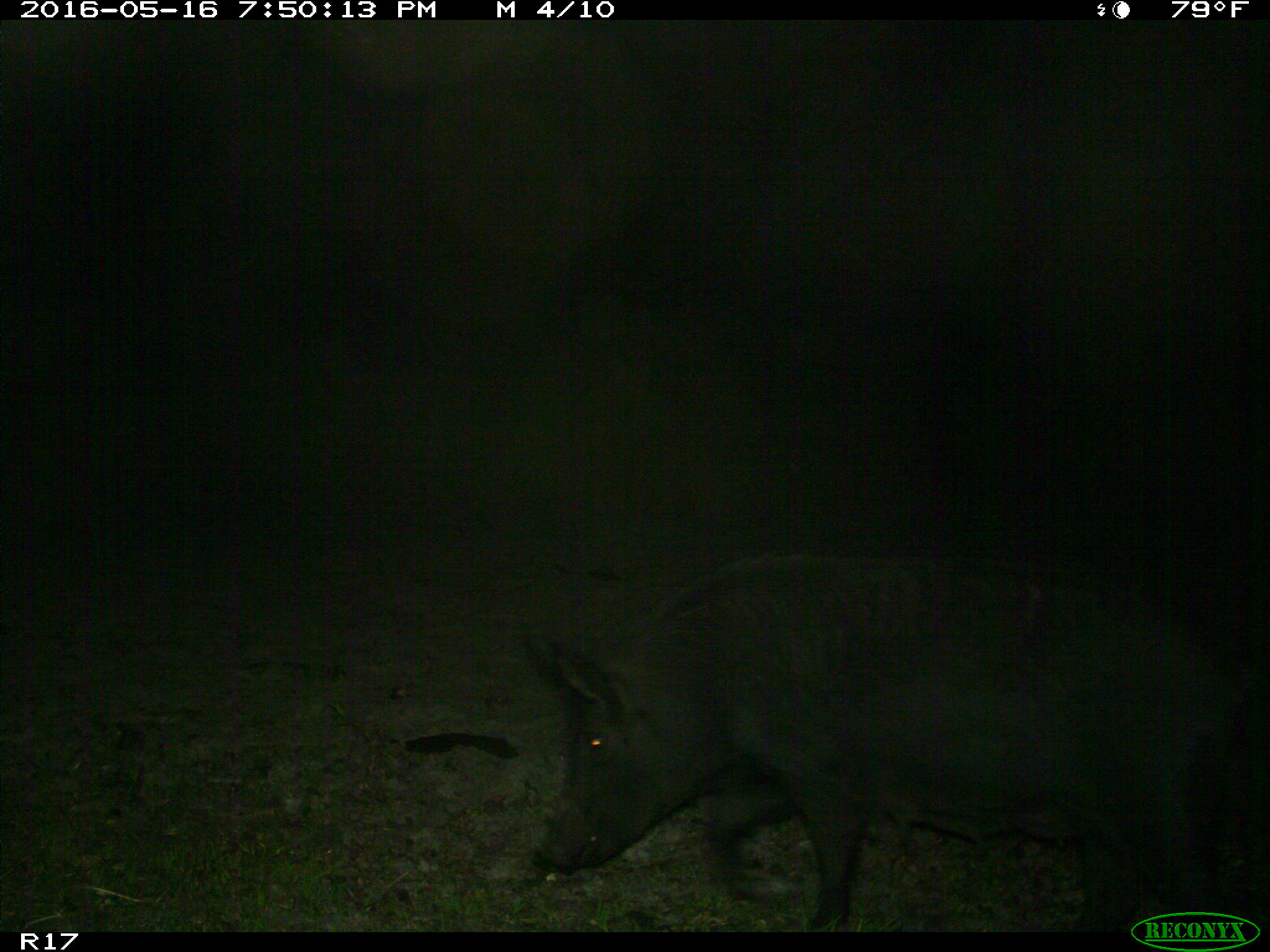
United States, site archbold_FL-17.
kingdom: Animalia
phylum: Chordata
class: Mammalia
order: Artiodactyla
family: Suidae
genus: Sus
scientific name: Sus scrofa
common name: wild boar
Sus scrofa (wild boar).